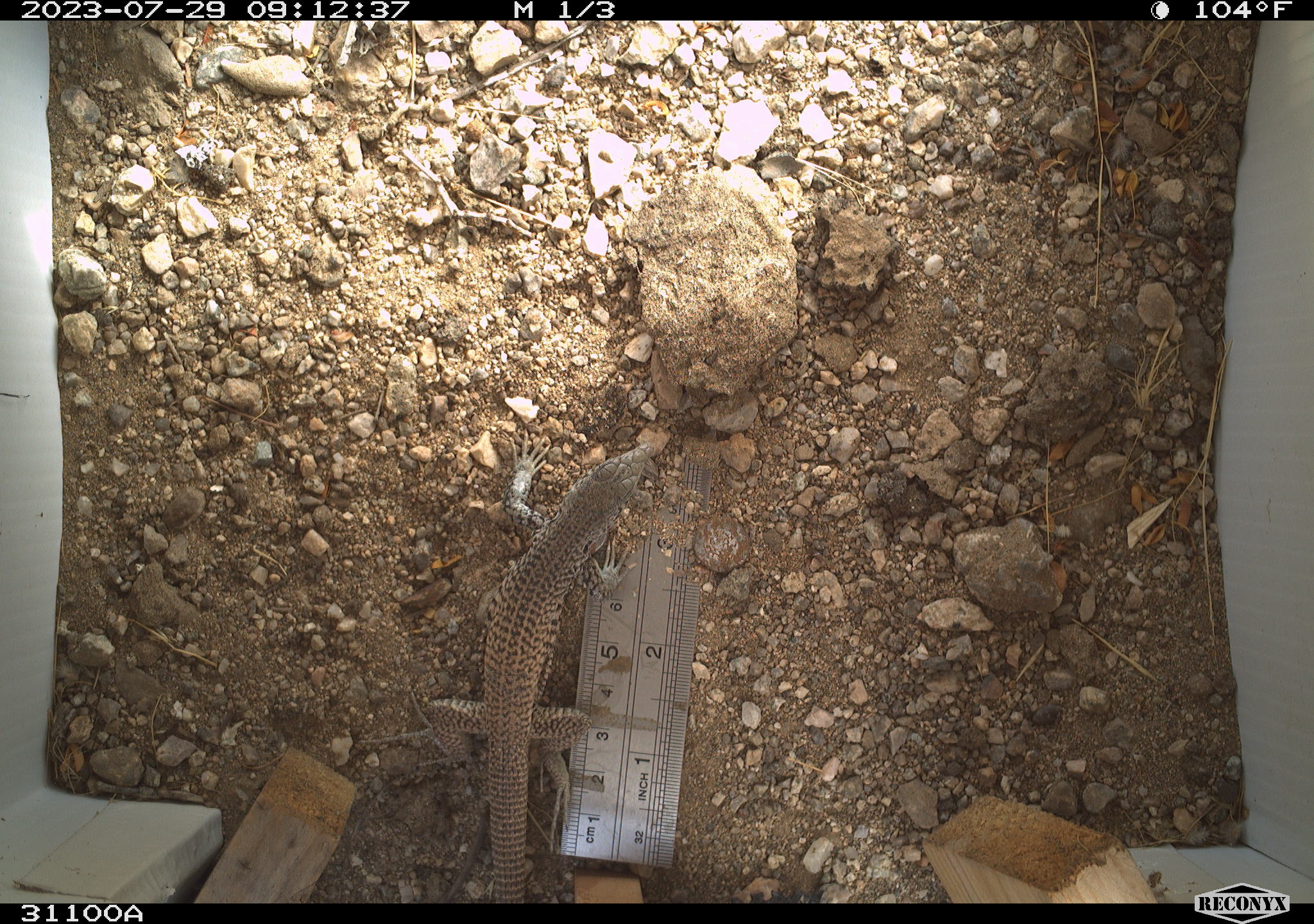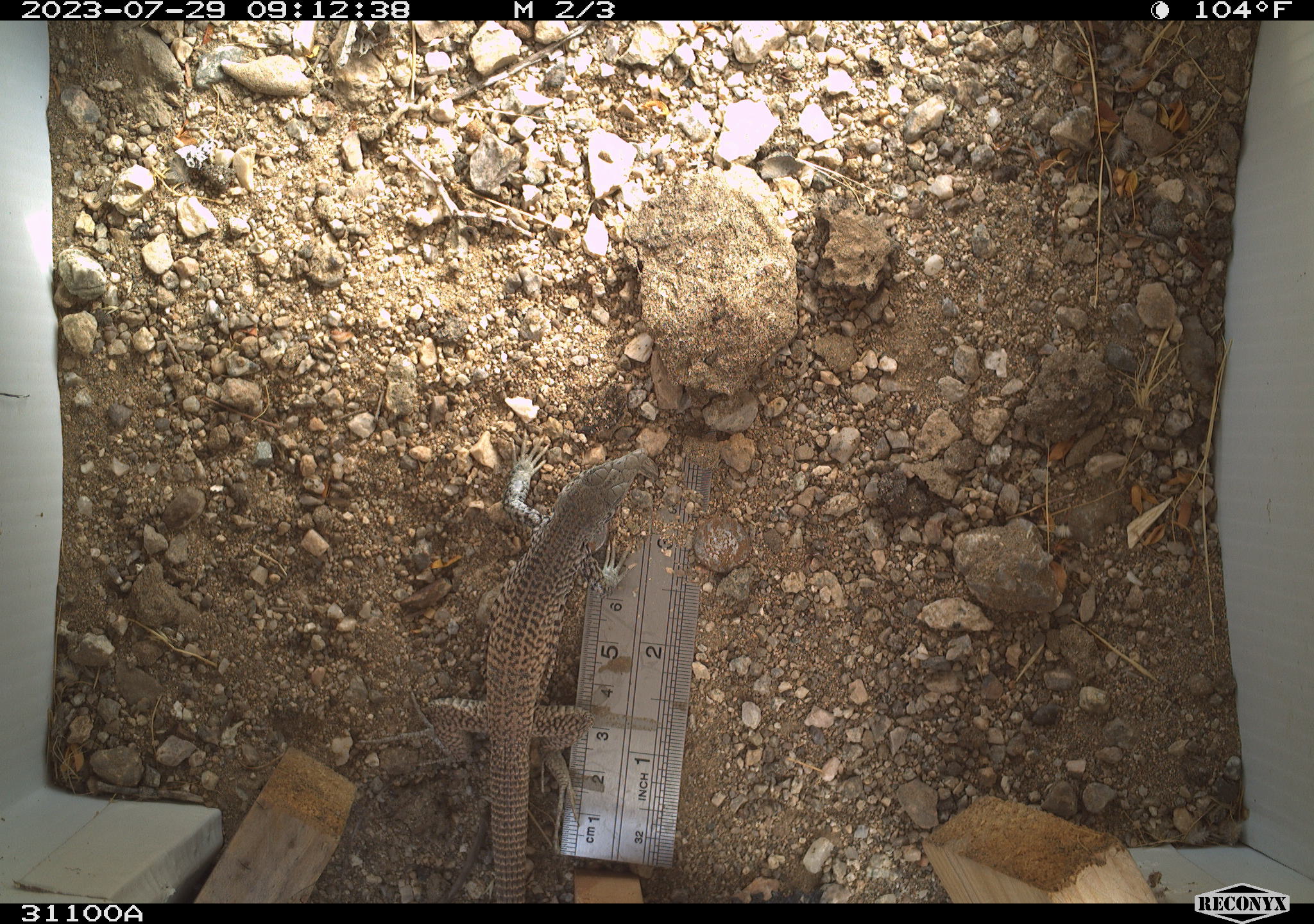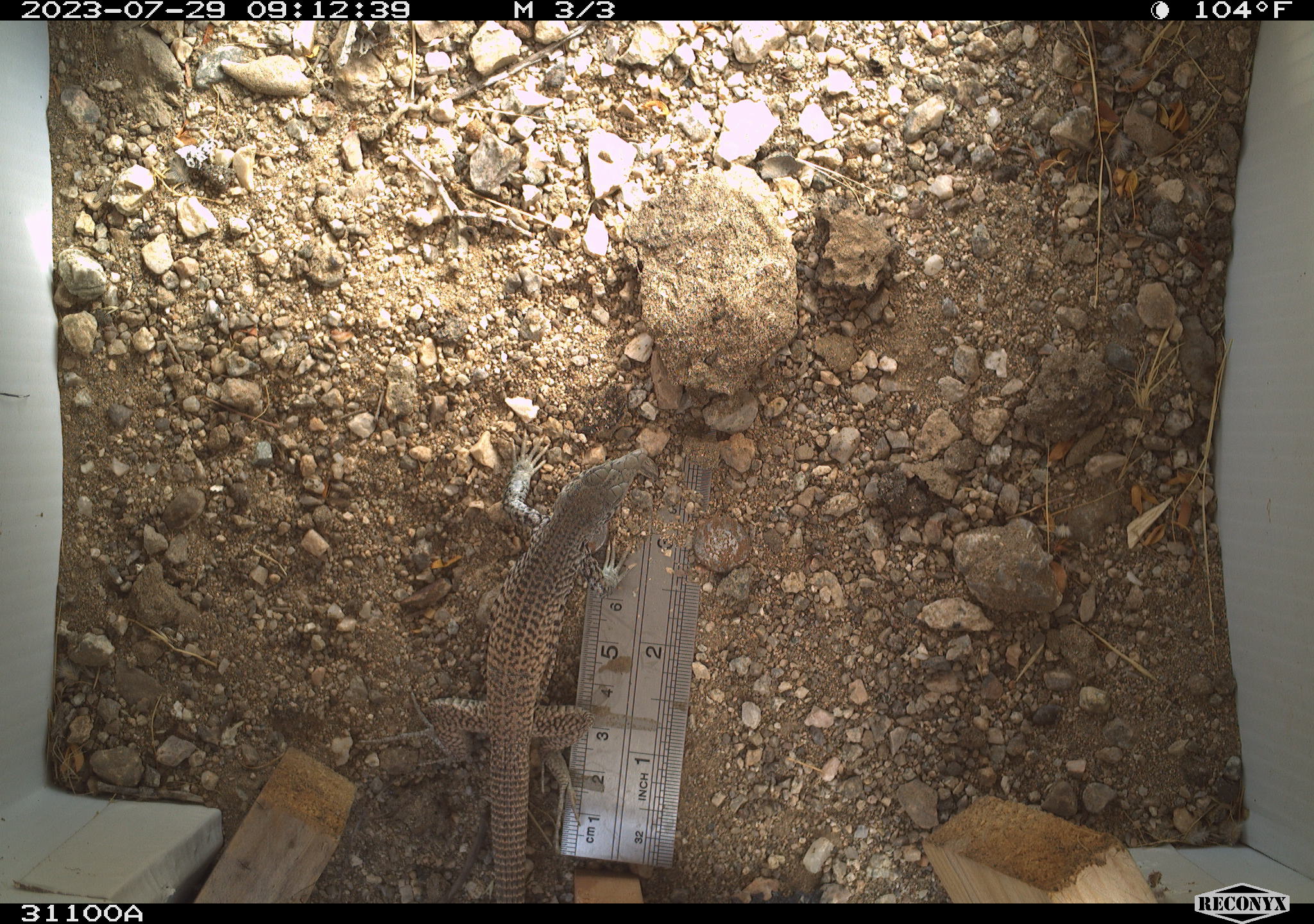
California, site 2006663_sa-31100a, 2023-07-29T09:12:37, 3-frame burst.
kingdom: Animalia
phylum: Chordata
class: Reptilia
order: Squamata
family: Teiidae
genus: Aspidoscelis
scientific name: Aspidoscelis tigris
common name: western whiptail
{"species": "western whiptail (Aspidoscelis tigris)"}